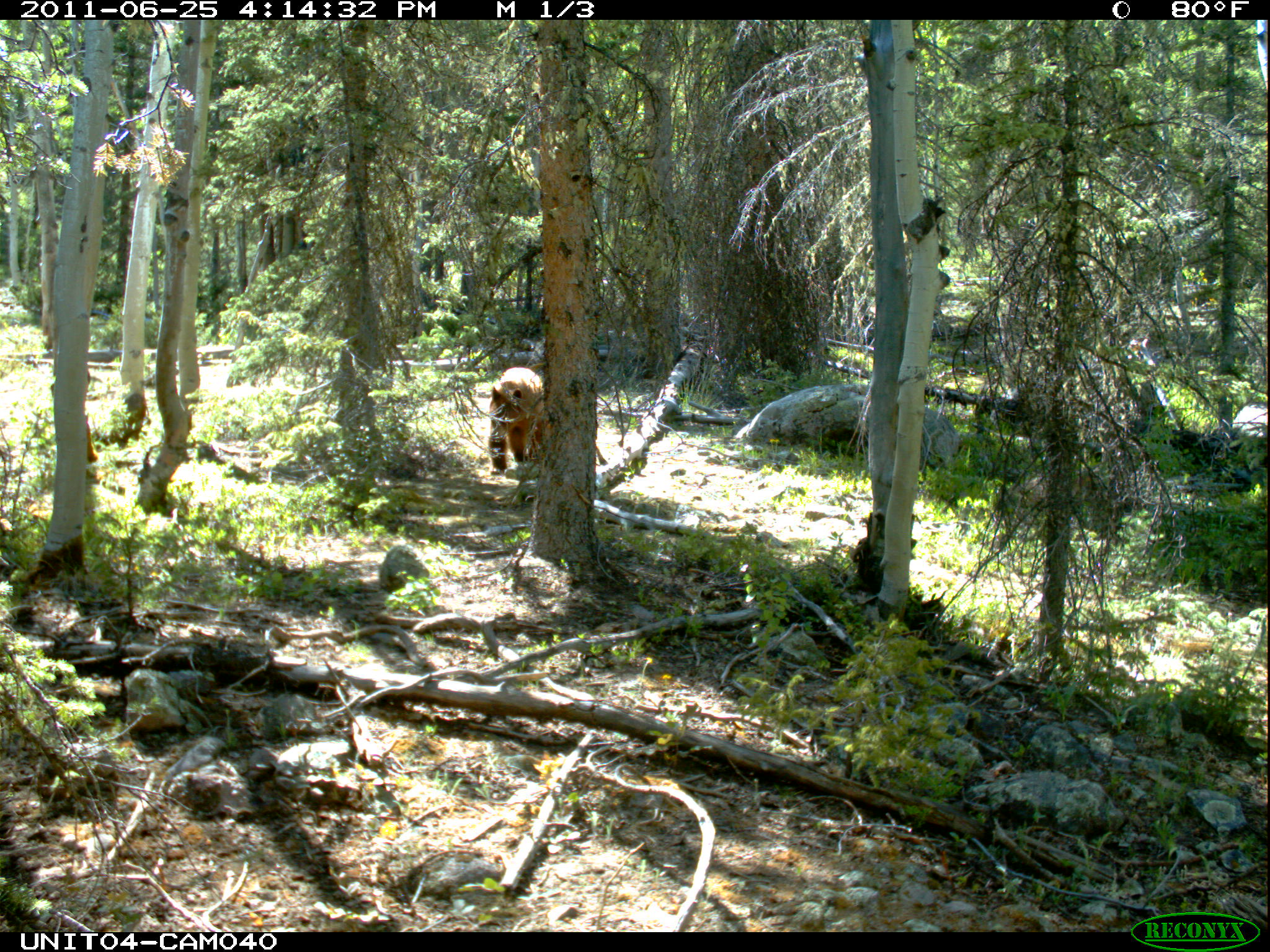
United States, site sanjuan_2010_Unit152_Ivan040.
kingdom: Animalia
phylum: Chordata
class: Mammalia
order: Carnivora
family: Ursidae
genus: Ursus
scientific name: Ursus americanus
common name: american black bear